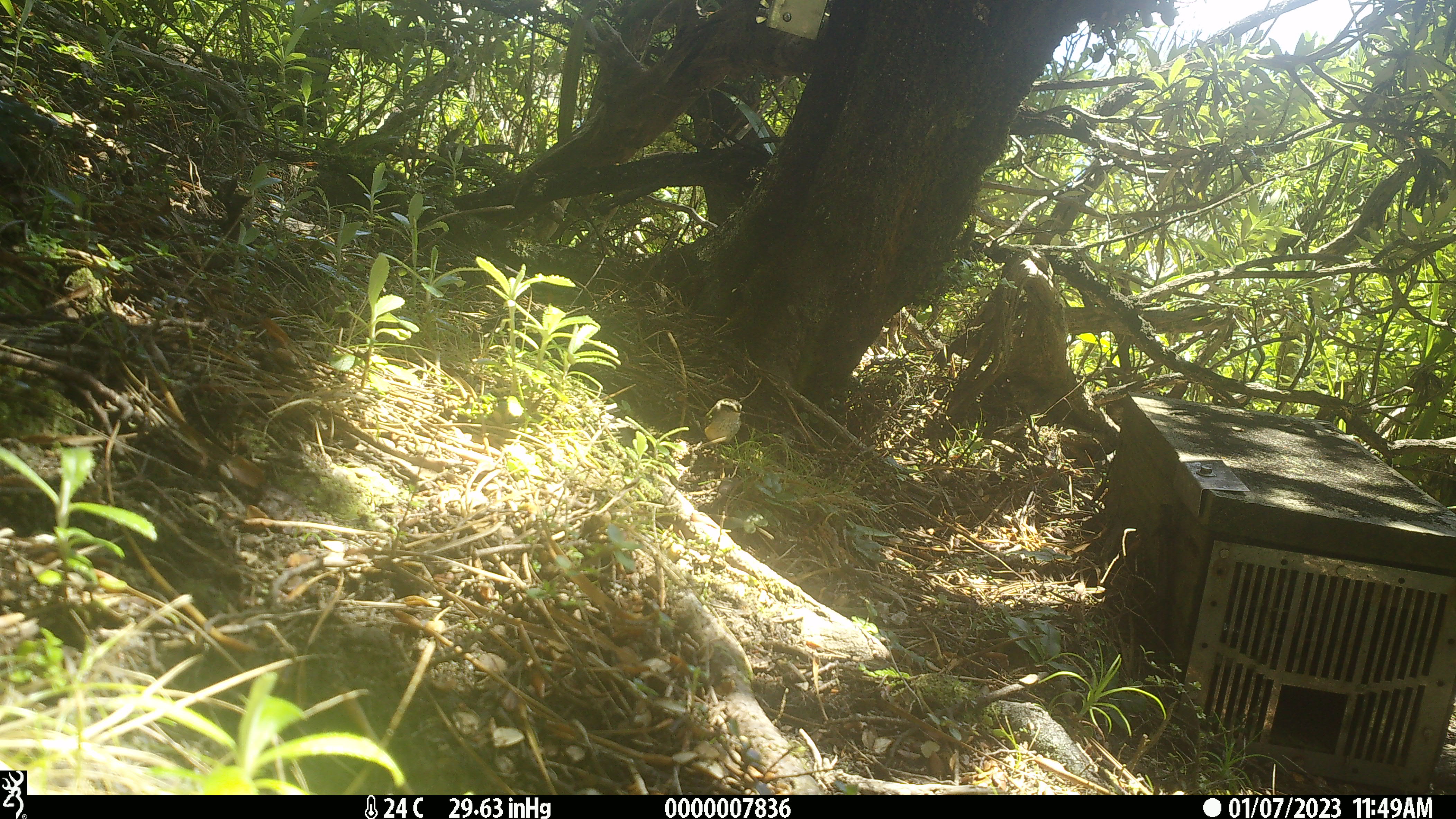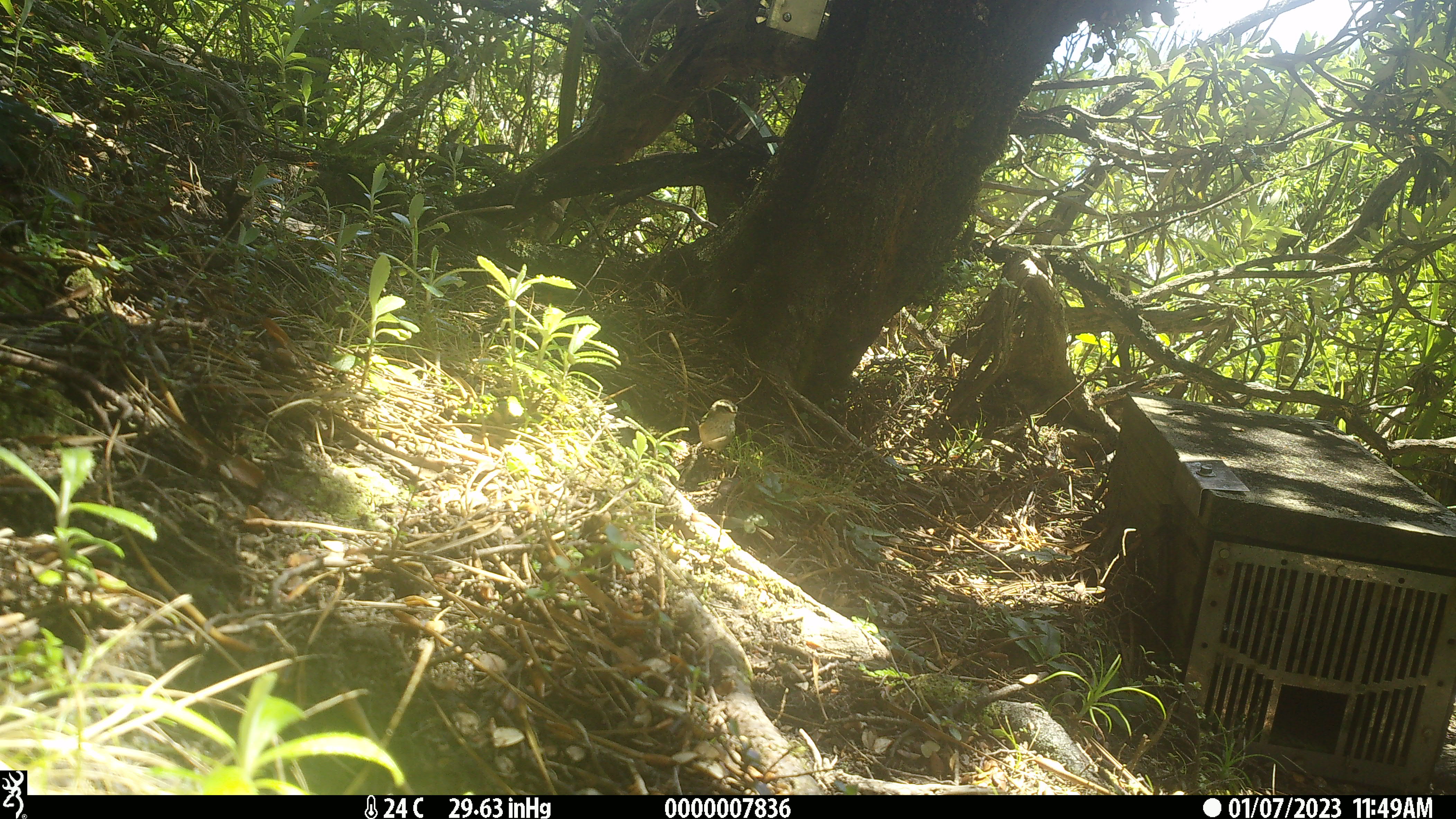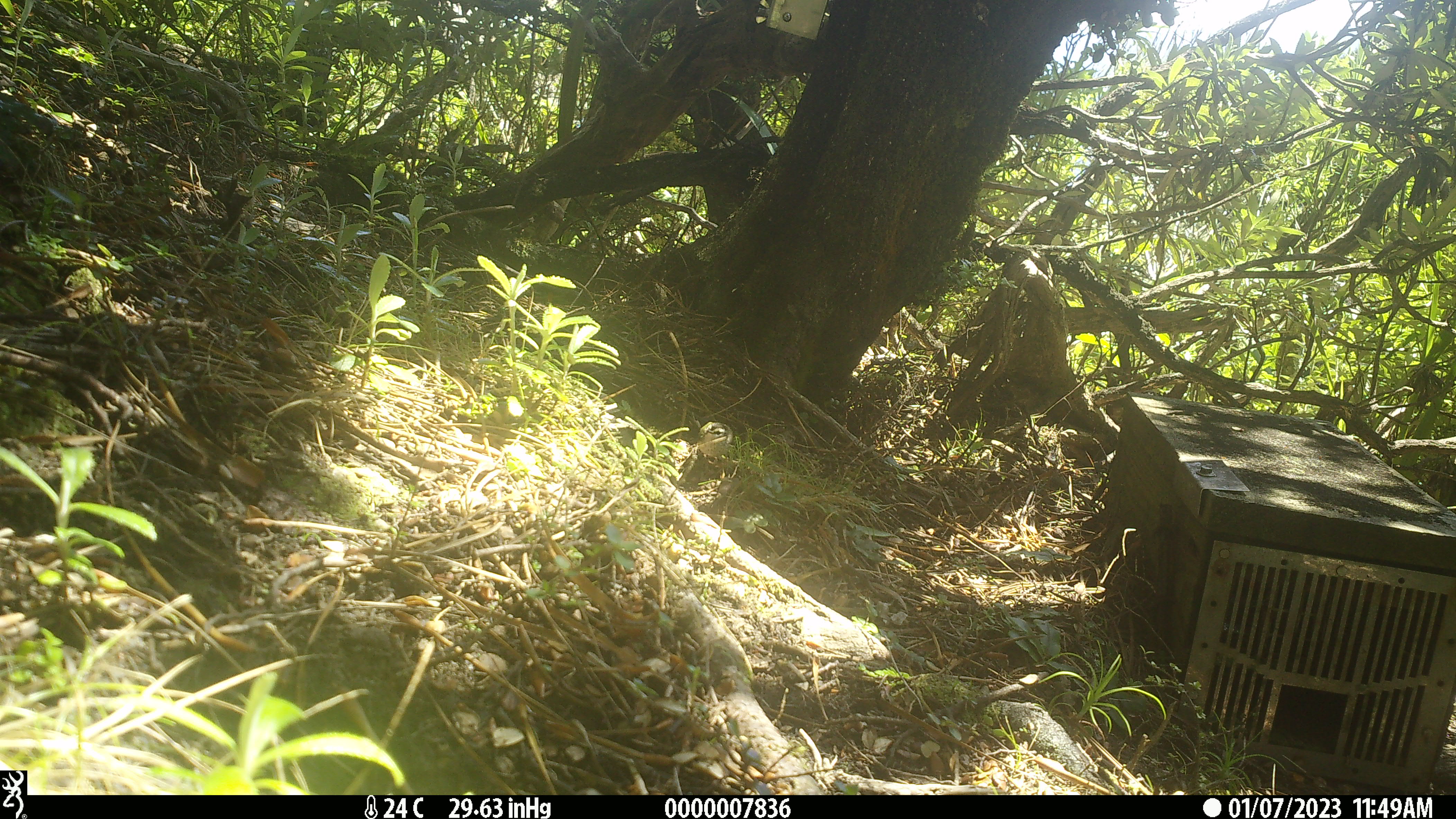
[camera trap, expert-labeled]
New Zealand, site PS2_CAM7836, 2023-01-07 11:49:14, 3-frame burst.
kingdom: Animalia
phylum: Chordata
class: Aves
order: Passeriformes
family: Acanthisittidae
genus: Acanthisitta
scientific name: Acanthisitta chloris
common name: rifleman